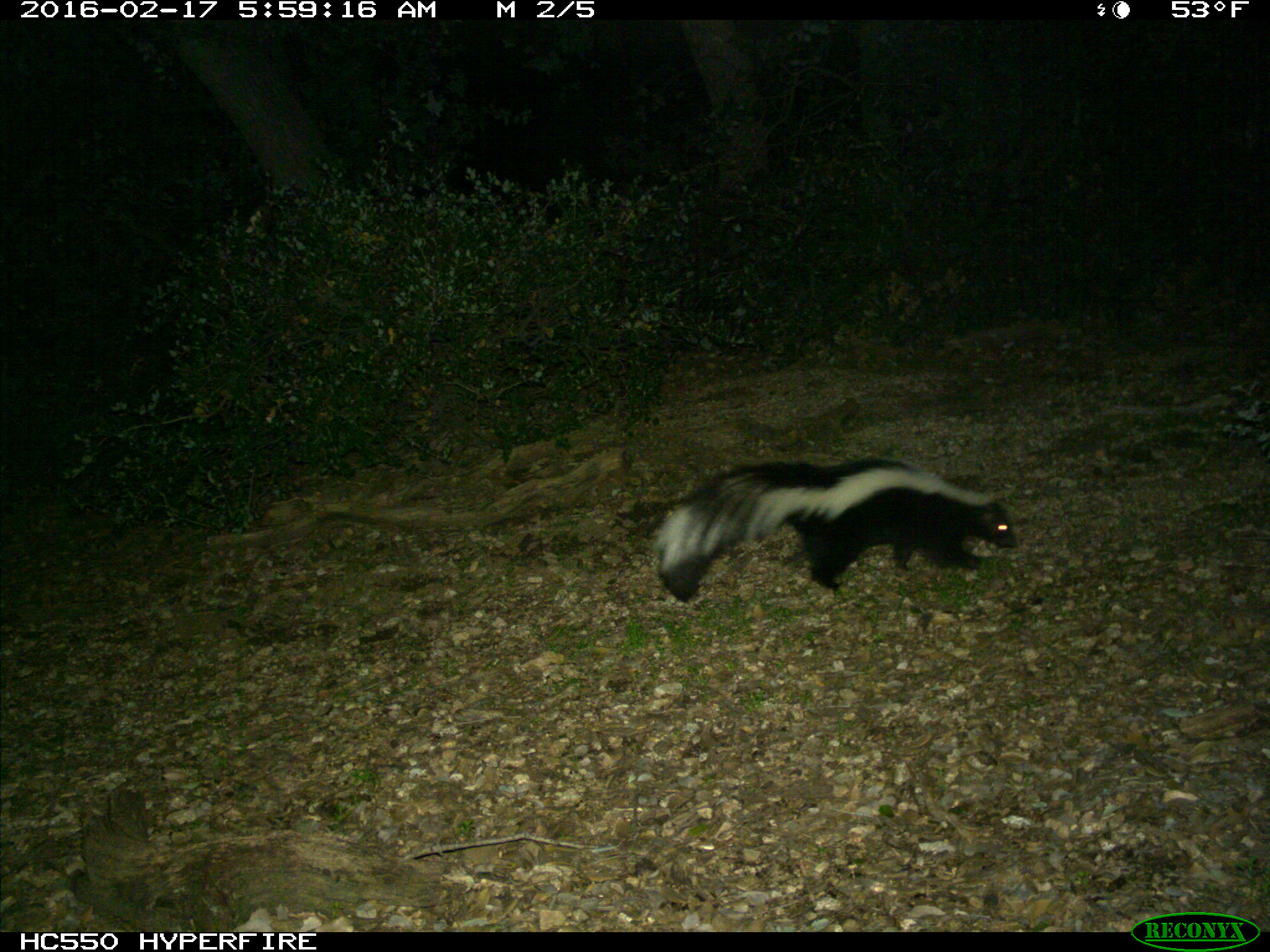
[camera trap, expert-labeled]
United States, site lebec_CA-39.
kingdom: Animalia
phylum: Chordata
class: Mammalia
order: Carnivora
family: Mephitidae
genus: Mephitis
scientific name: Mephitis mephitis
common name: striped skunk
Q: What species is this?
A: Mephitis mephitis (striped skunk).